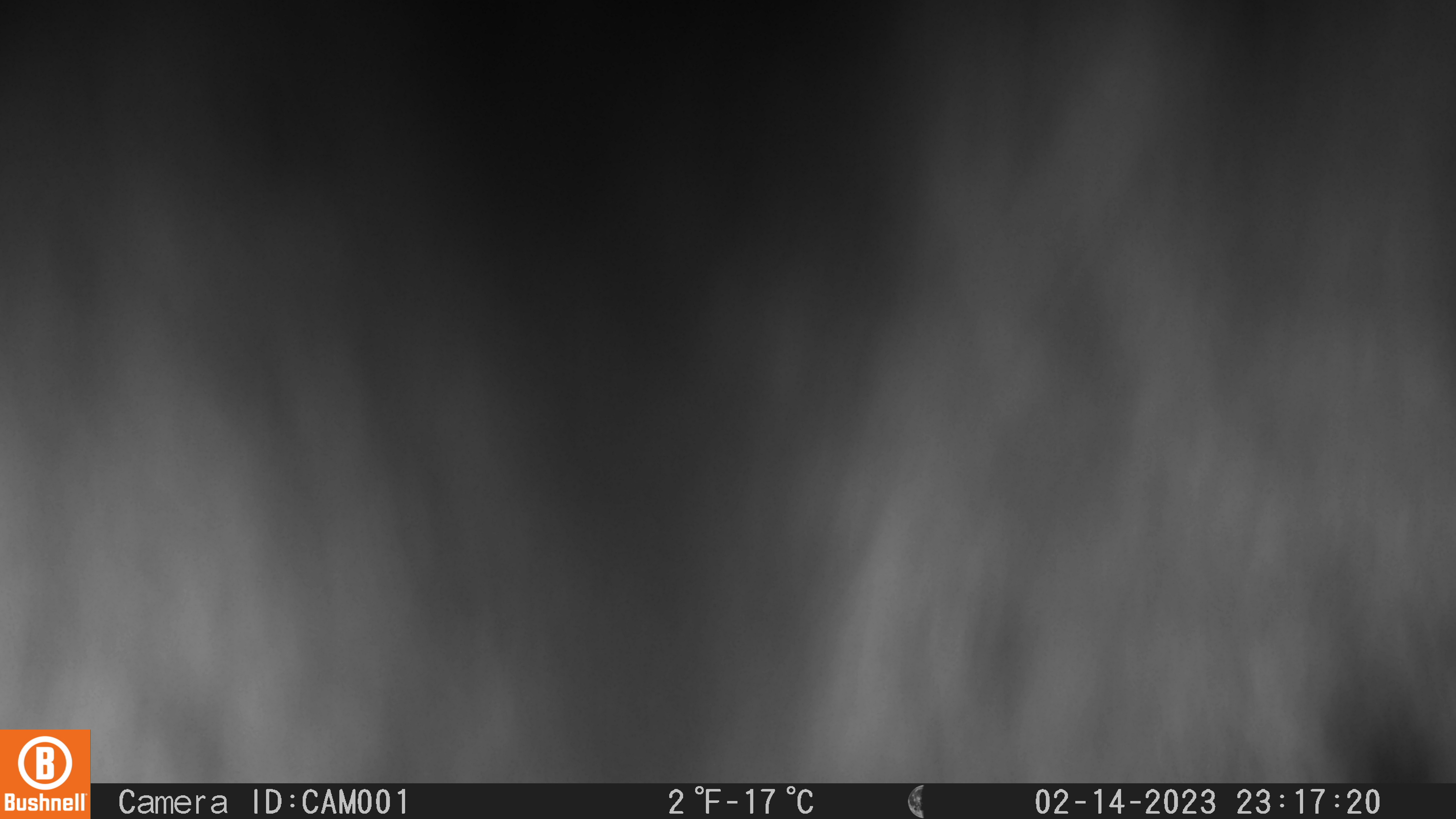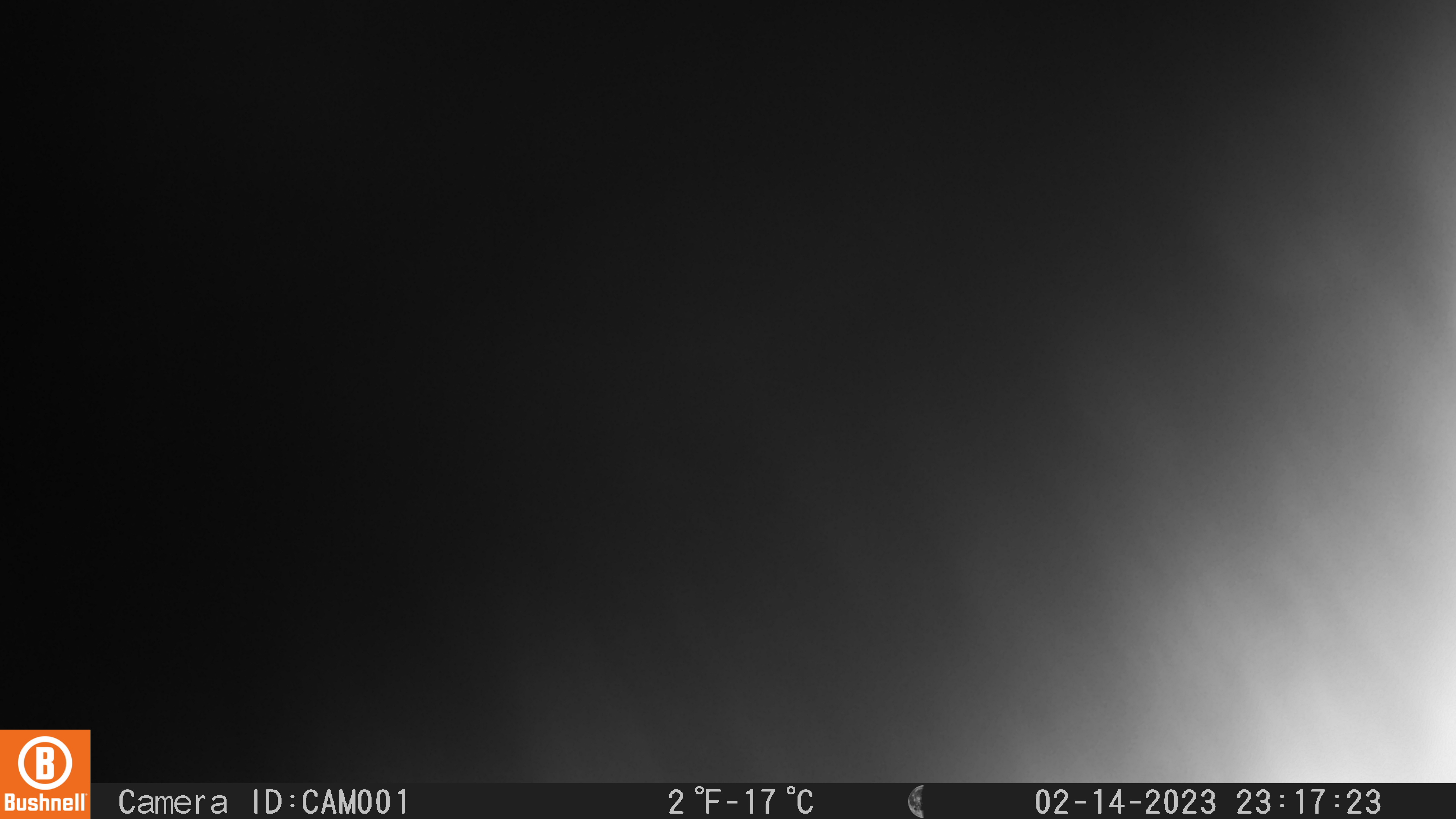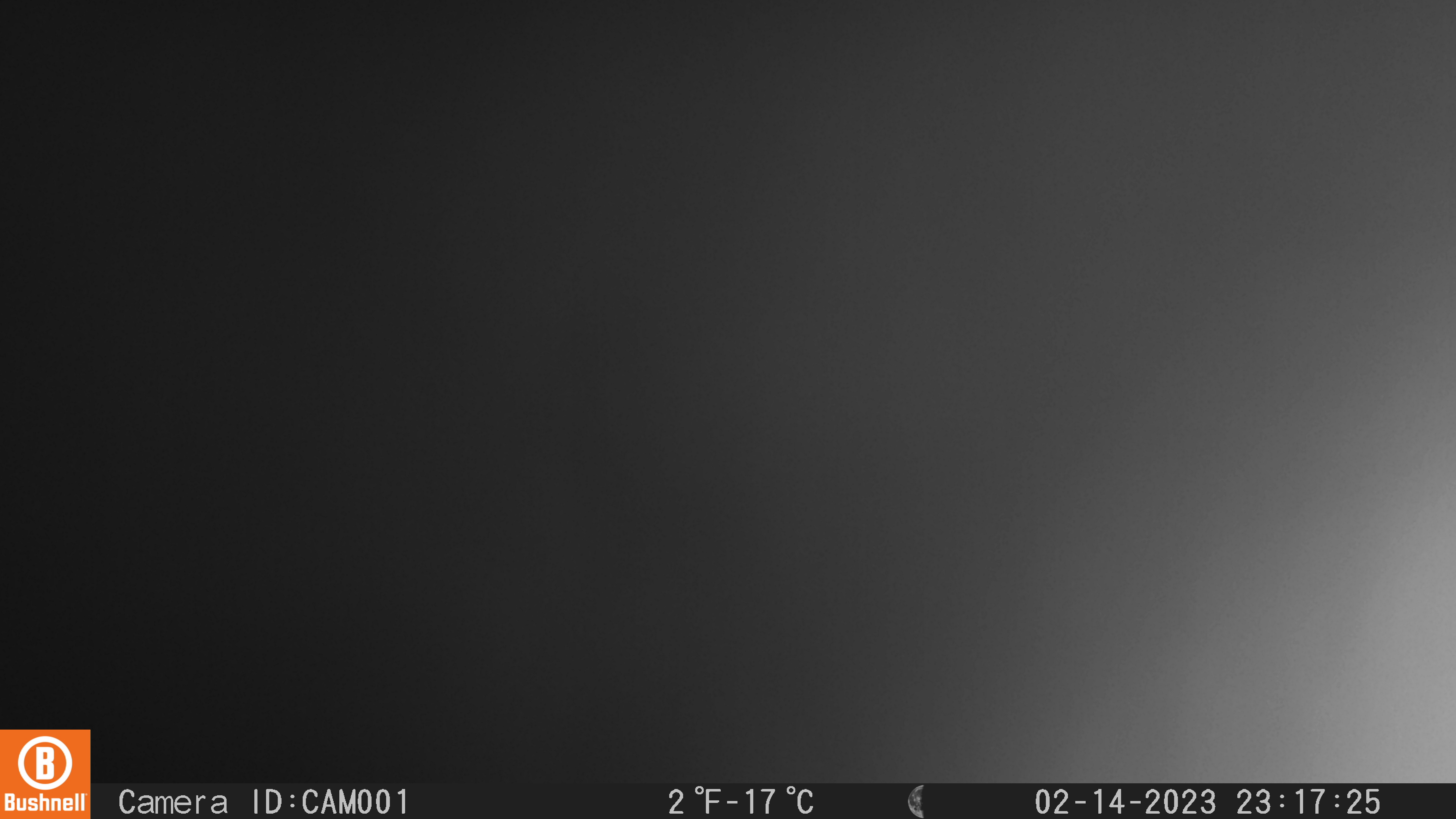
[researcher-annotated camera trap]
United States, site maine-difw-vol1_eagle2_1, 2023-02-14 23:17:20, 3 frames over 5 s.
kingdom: Animalia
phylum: Chordata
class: Mammalia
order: Carnivora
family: Mustelidae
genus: Pekania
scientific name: Pekania pennanti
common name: fisher